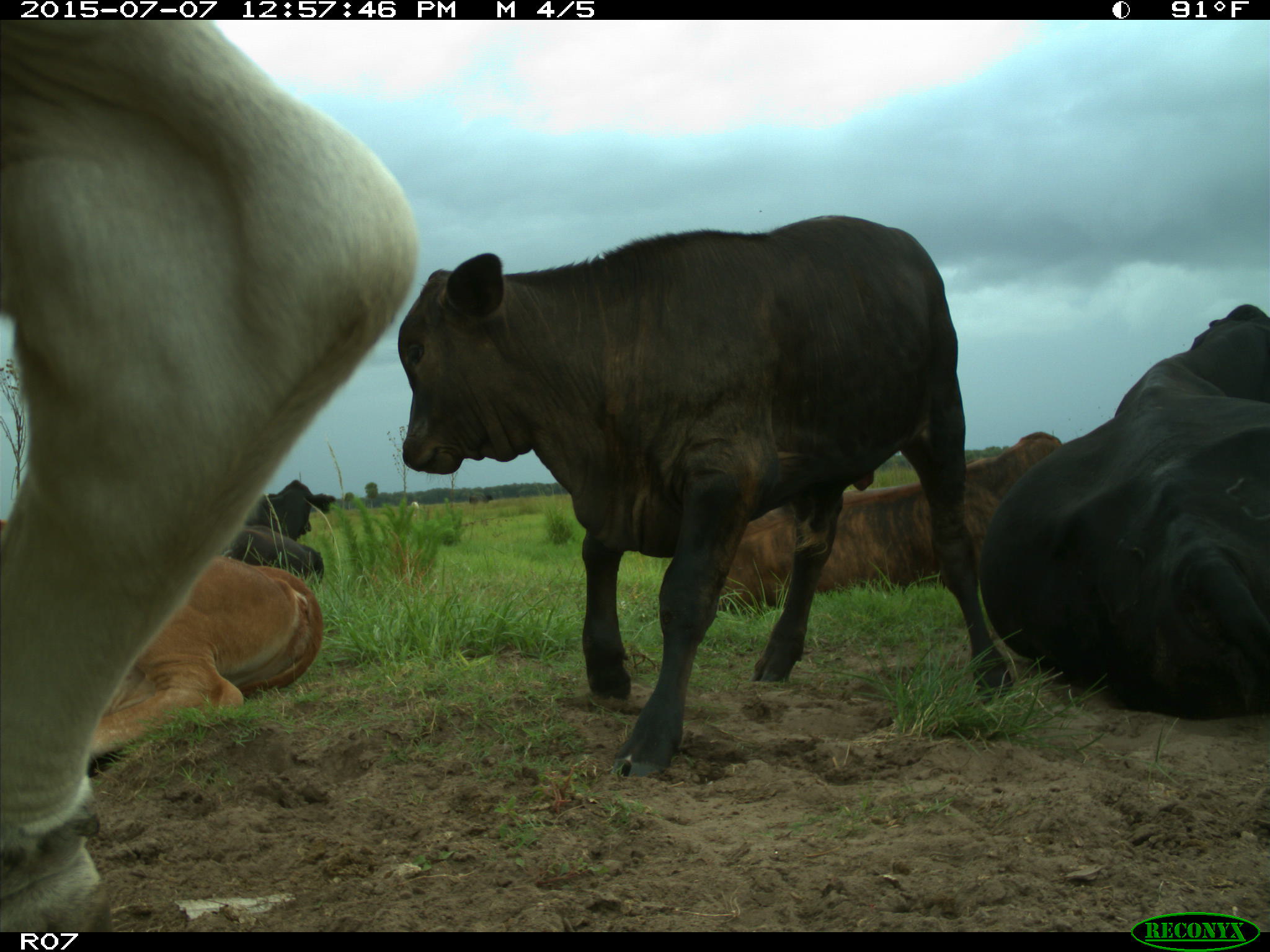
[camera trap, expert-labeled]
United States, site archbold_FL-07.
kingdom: Animalia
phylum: Chordata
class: Mammalia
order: Artiodactyla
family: Bovidae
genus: Bos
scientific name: Bos taurus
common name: domestic cow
Bos taurus (domestic cow).